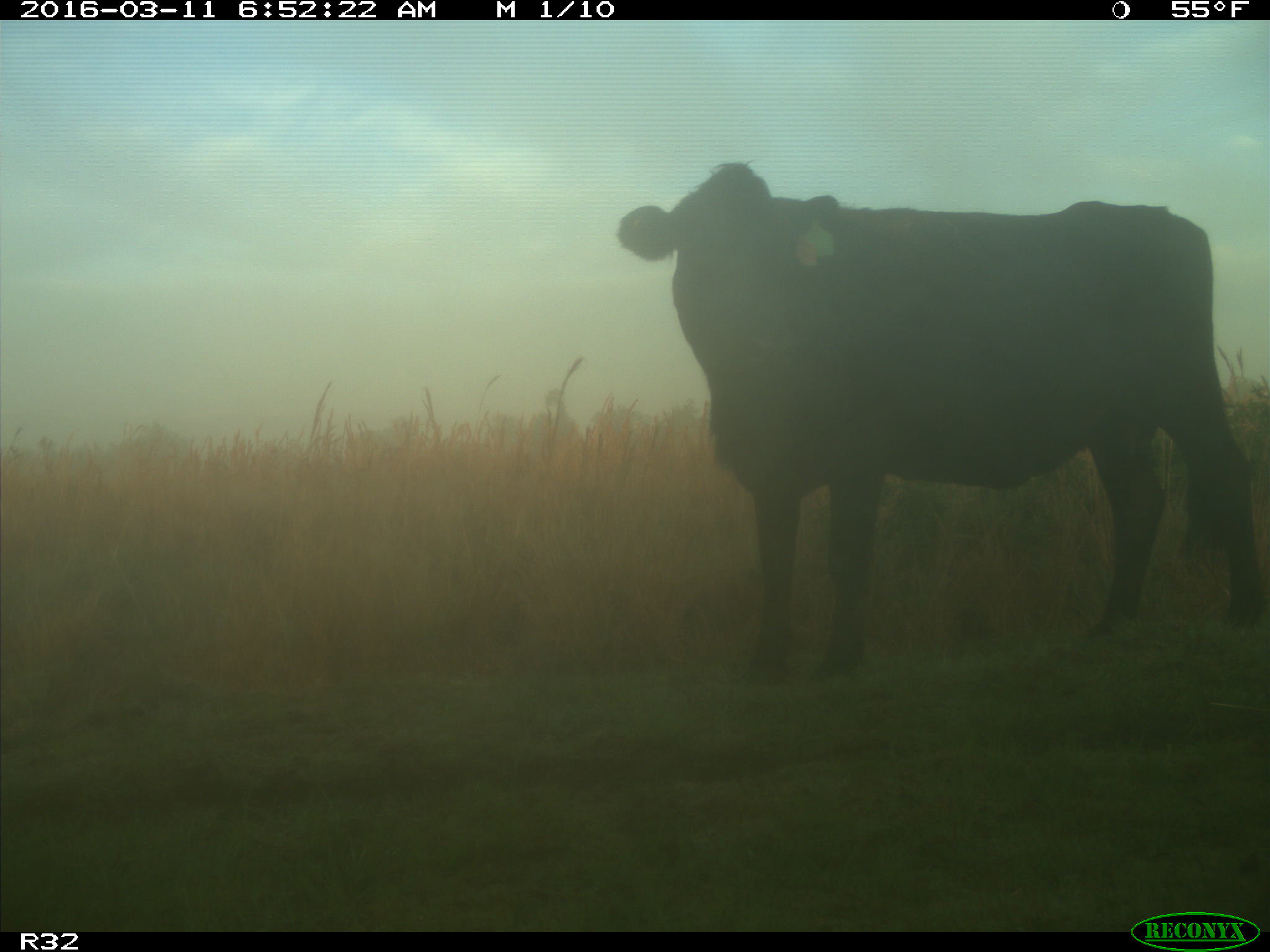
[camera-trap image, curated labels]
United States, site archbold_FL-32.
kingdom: Animalia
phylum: Chordata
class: Mammalia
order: Artiodactyla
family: Bovidae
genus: Bos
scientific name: Bos taurus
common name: domestic cow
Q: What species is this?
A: Bos taurus (domestic cow).